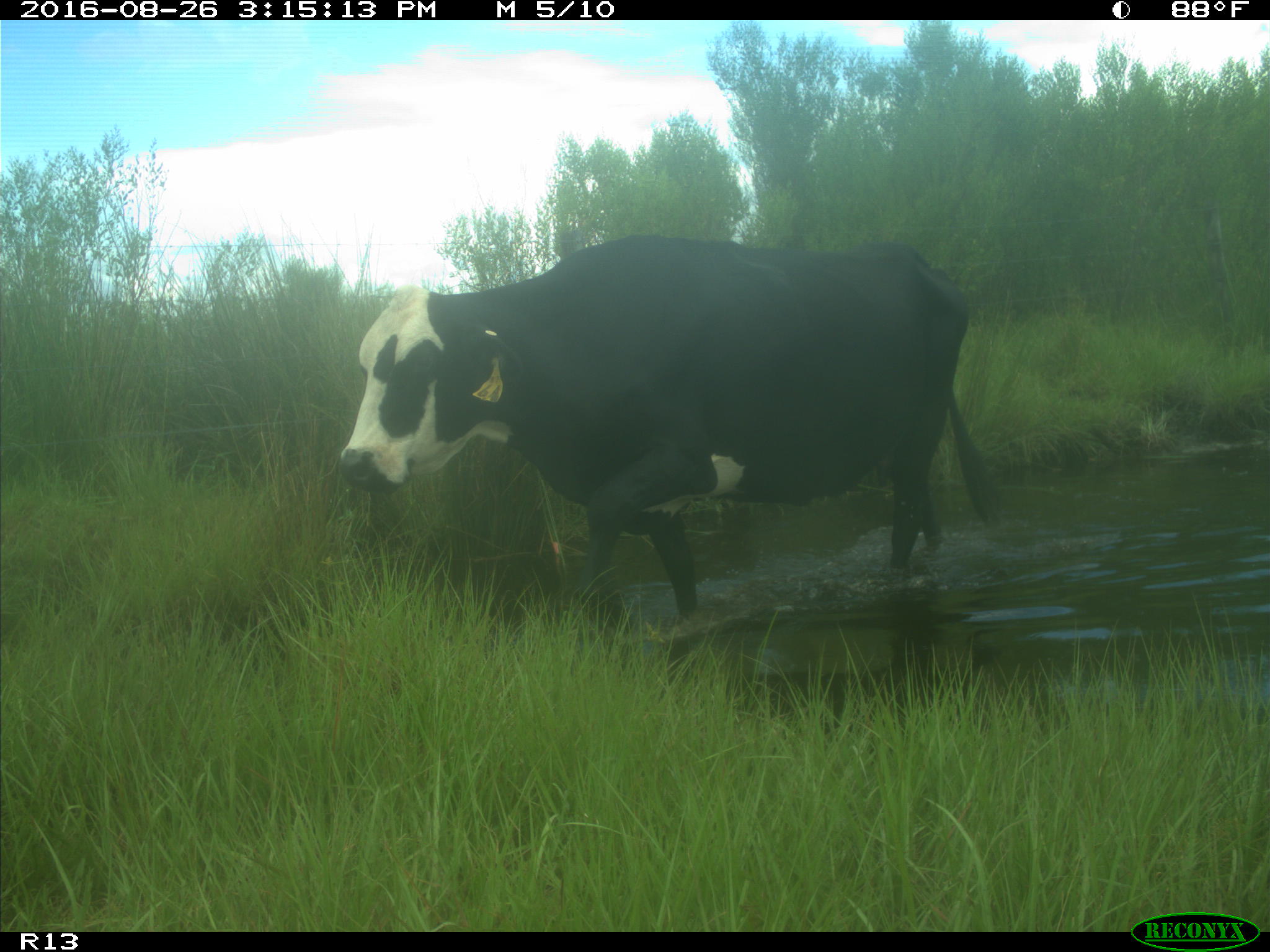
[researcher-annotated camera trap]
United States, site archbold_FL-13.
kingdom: Animalia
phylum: Chordata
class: Mammalia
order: Artiodactyla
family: Bovidae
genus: Bos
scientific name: Bos taurus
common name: domestic cow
Bos taurus (domestic cow).